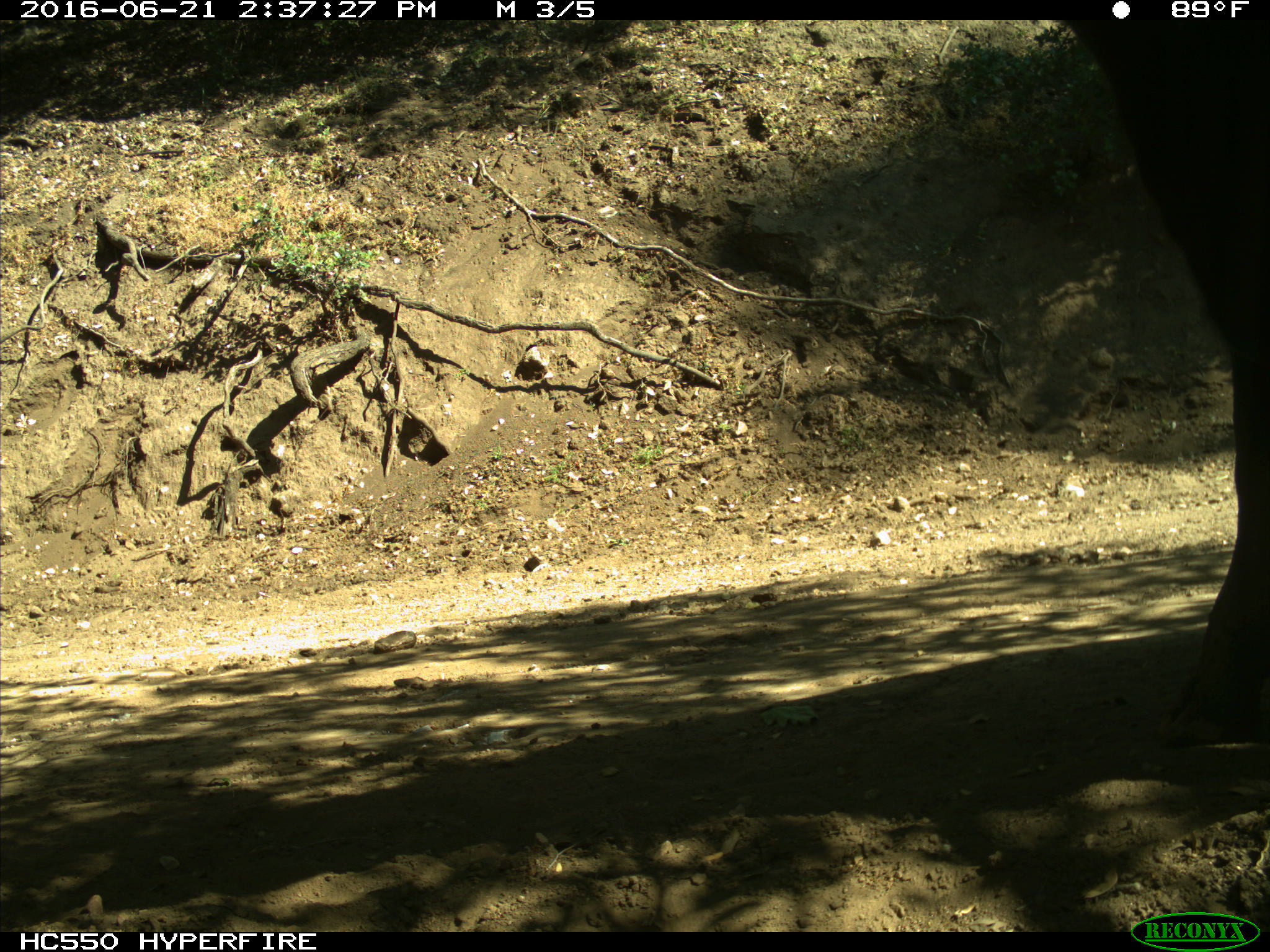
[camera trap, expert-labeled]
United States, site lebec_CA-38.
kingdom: Animalia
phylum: Chordata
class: Mammalia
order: Artiodactyla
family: Bovidae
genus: Bos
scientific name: Bos taurus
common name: domestic cow